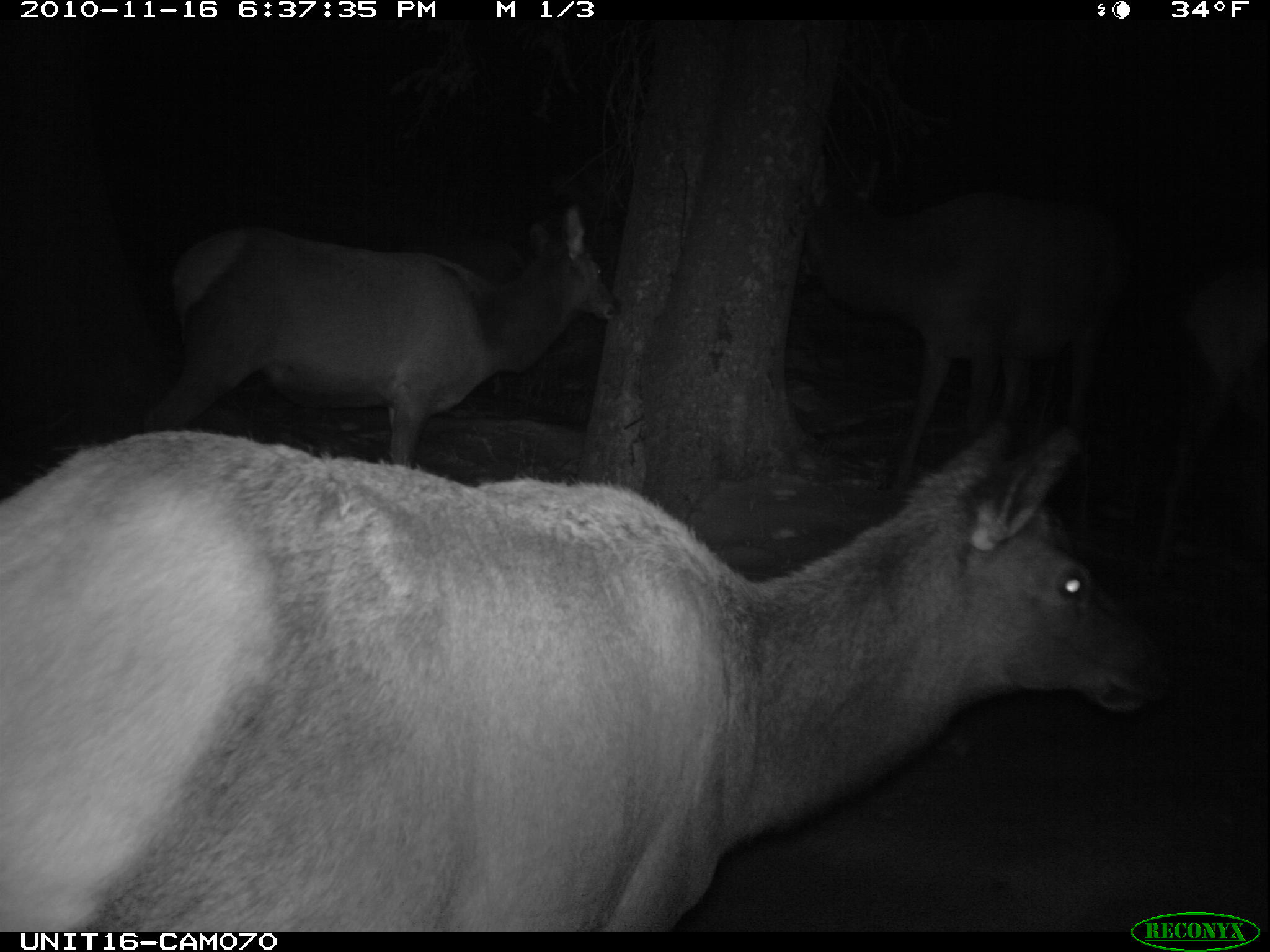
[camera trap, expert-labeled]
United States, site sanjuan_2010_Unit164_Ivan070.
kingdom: Animalia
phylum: Chordata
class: Mammalia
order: Artiodactyla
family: Cervidae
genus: Cervus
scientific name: Cervus elaphus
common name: red deer